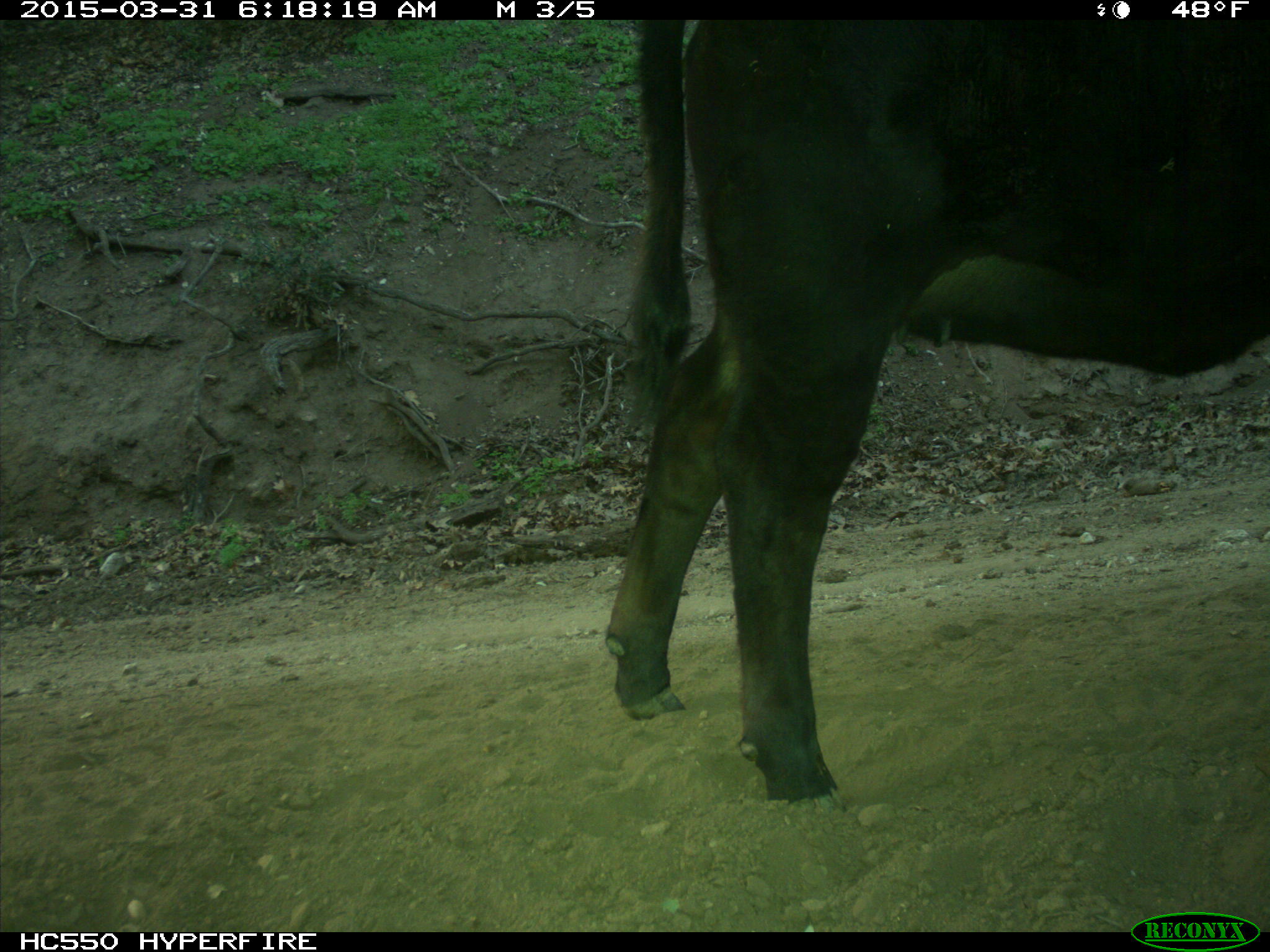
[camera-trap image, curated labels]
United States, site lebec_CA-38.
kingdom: Animalia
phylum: Chordata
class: Mammalia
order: Artiodactyla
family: Bovidae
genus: Bos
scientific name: Bos taurus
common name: domestic cow